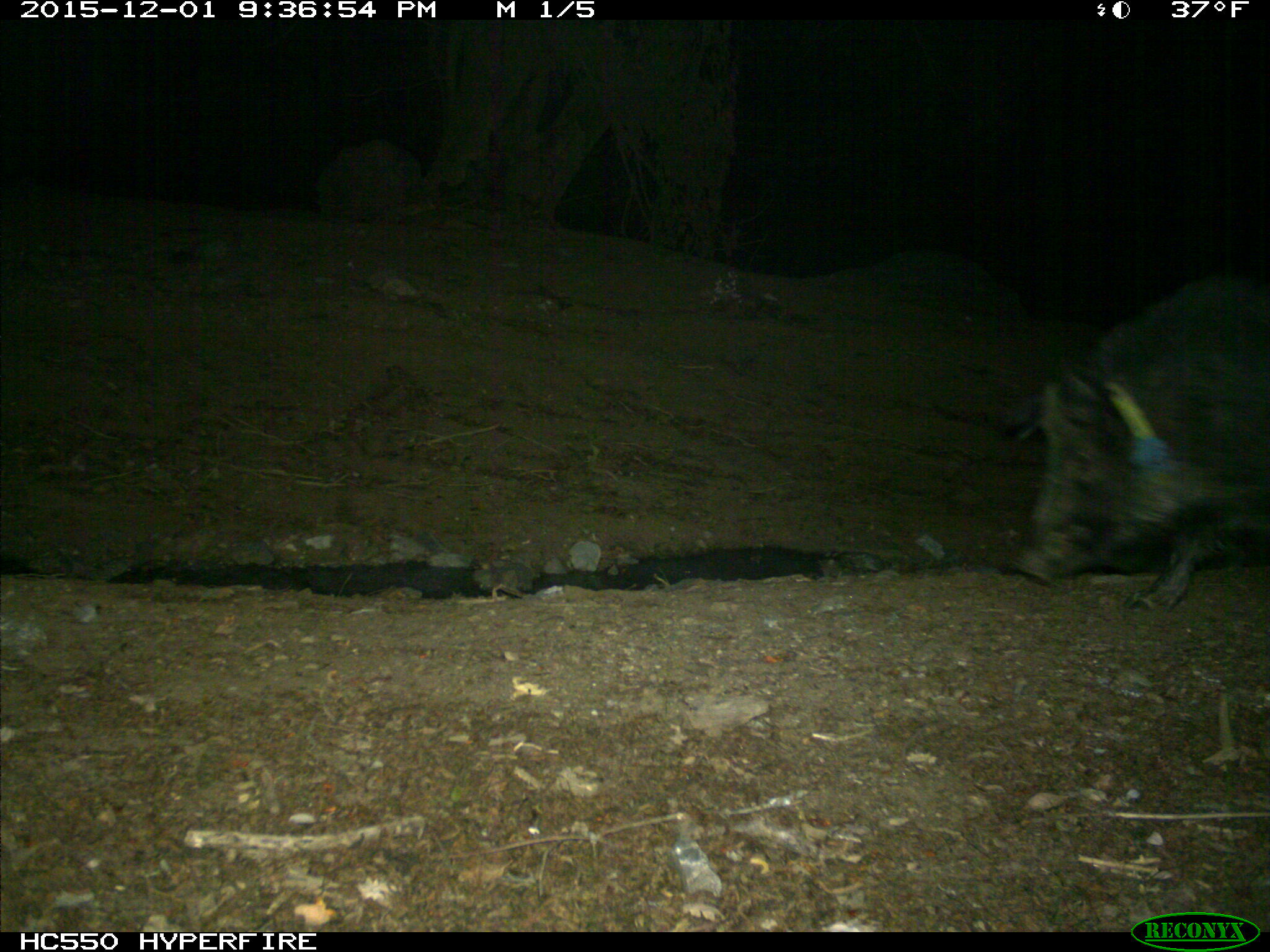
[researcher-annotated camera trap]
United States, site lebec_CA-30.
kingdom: Animalia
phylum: Chordata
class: Mammalia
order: Artiodactyla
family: Suidae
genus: Sus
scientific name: Sus scrofa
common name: wild boar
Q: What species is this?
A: Sus scrofa (wild boar).